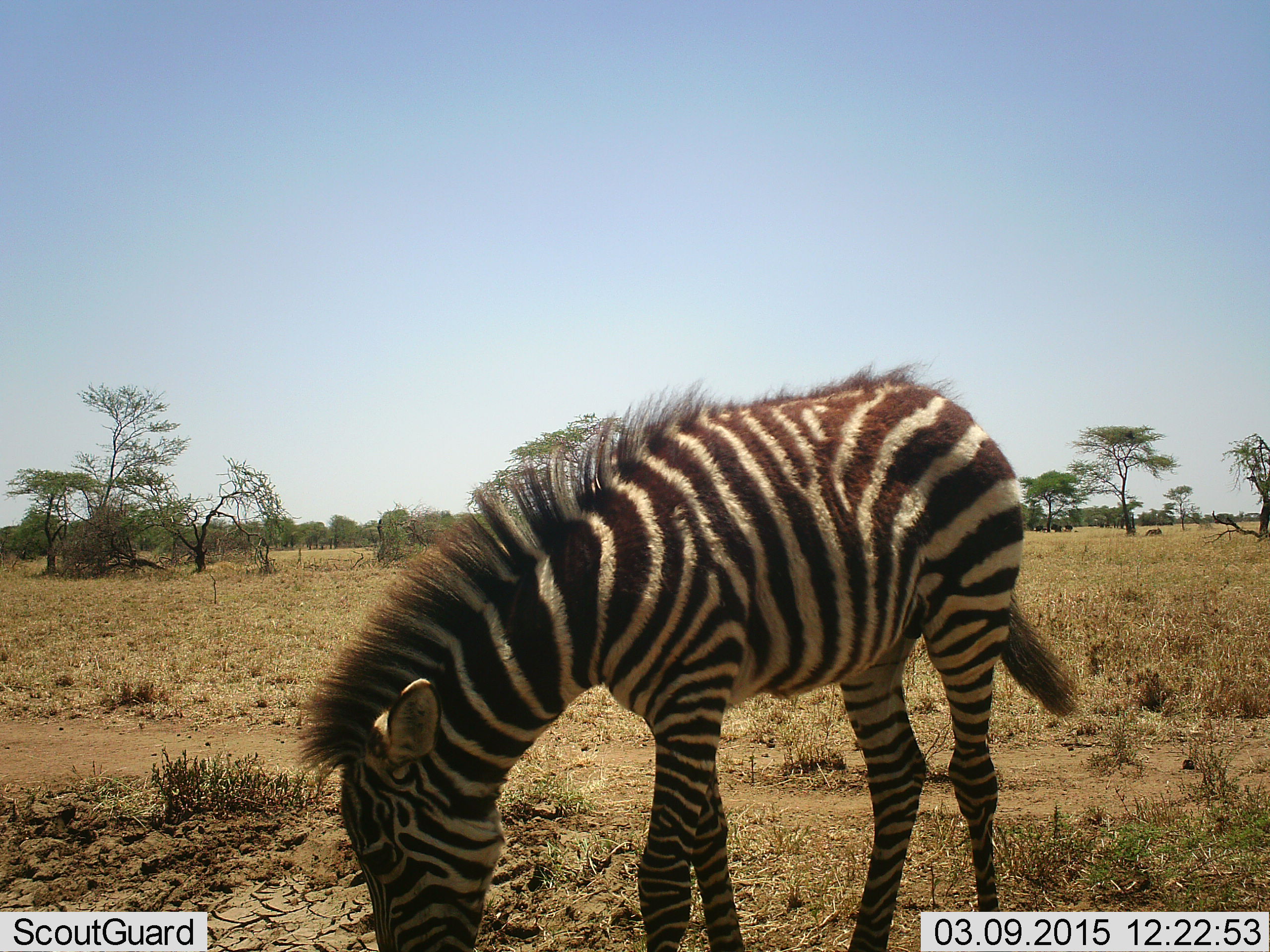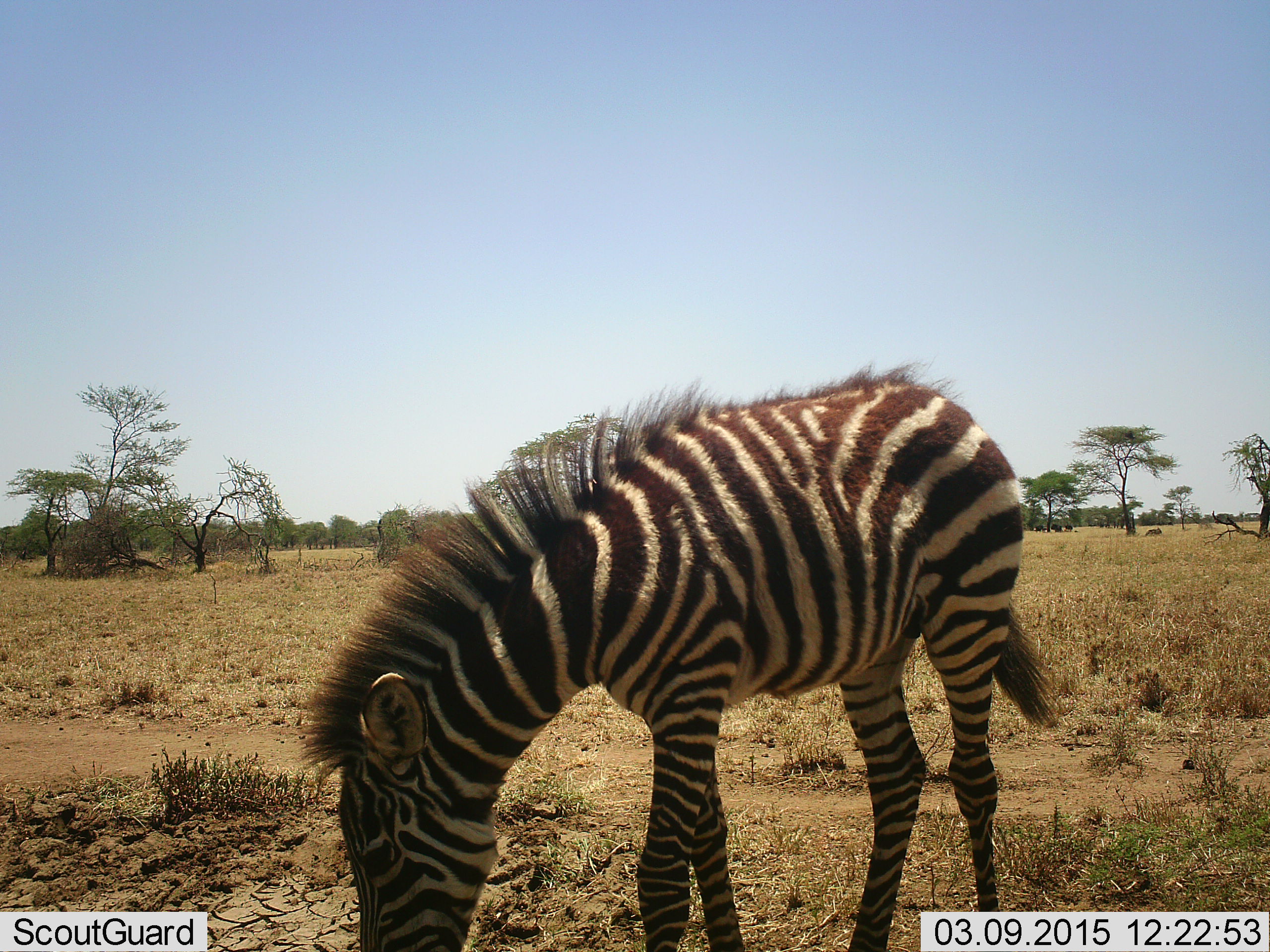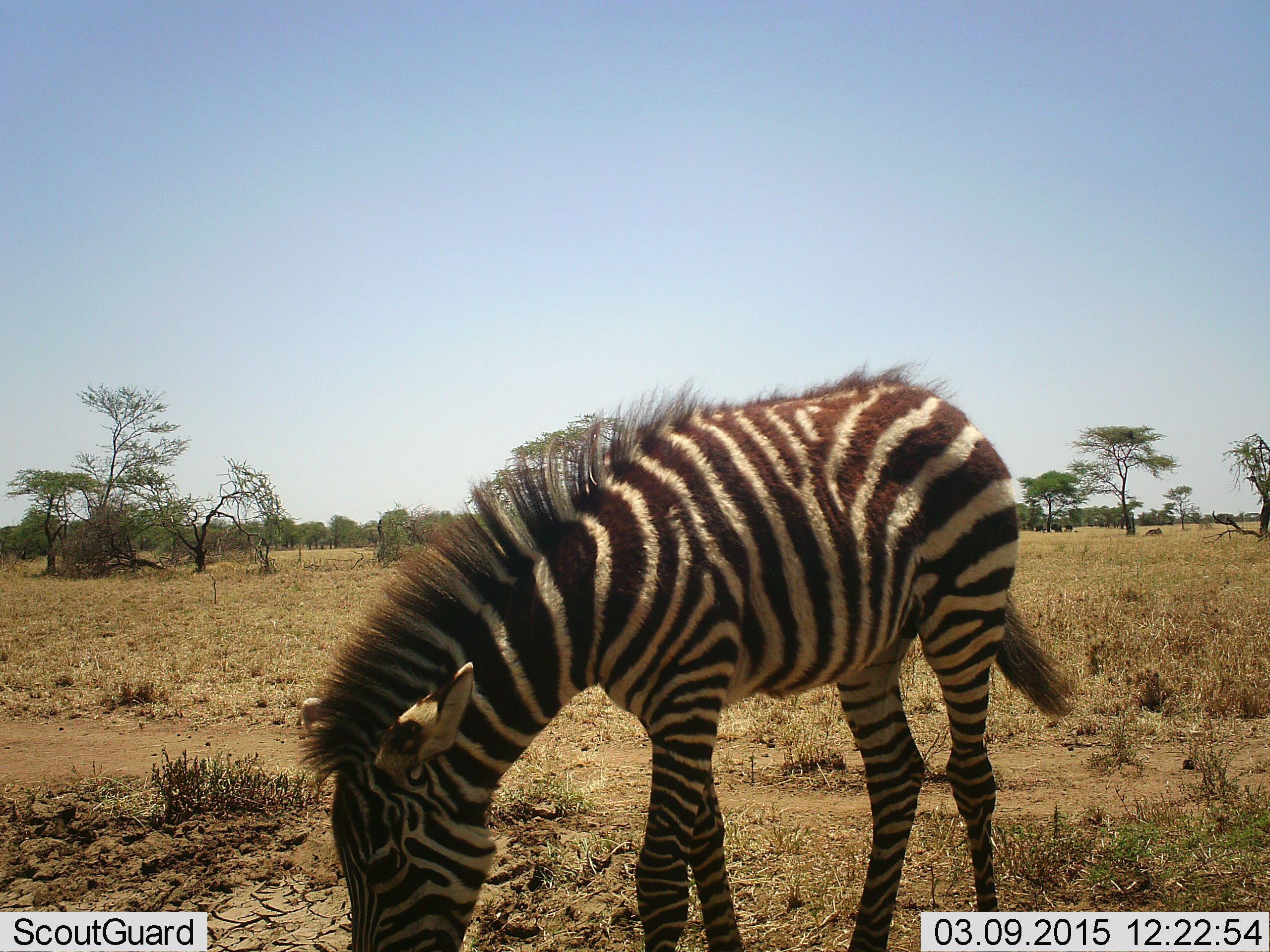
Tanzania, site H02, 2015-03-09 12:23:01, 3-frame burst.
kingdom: Animalia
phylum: Chordata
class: Mammalia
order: Perissodactyla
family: Equidae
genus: Equus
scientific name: Equus quagga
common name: plains zebra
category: zebra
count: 1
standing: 17%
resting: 0%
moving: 0%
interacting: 0%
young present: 33%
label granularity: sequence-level